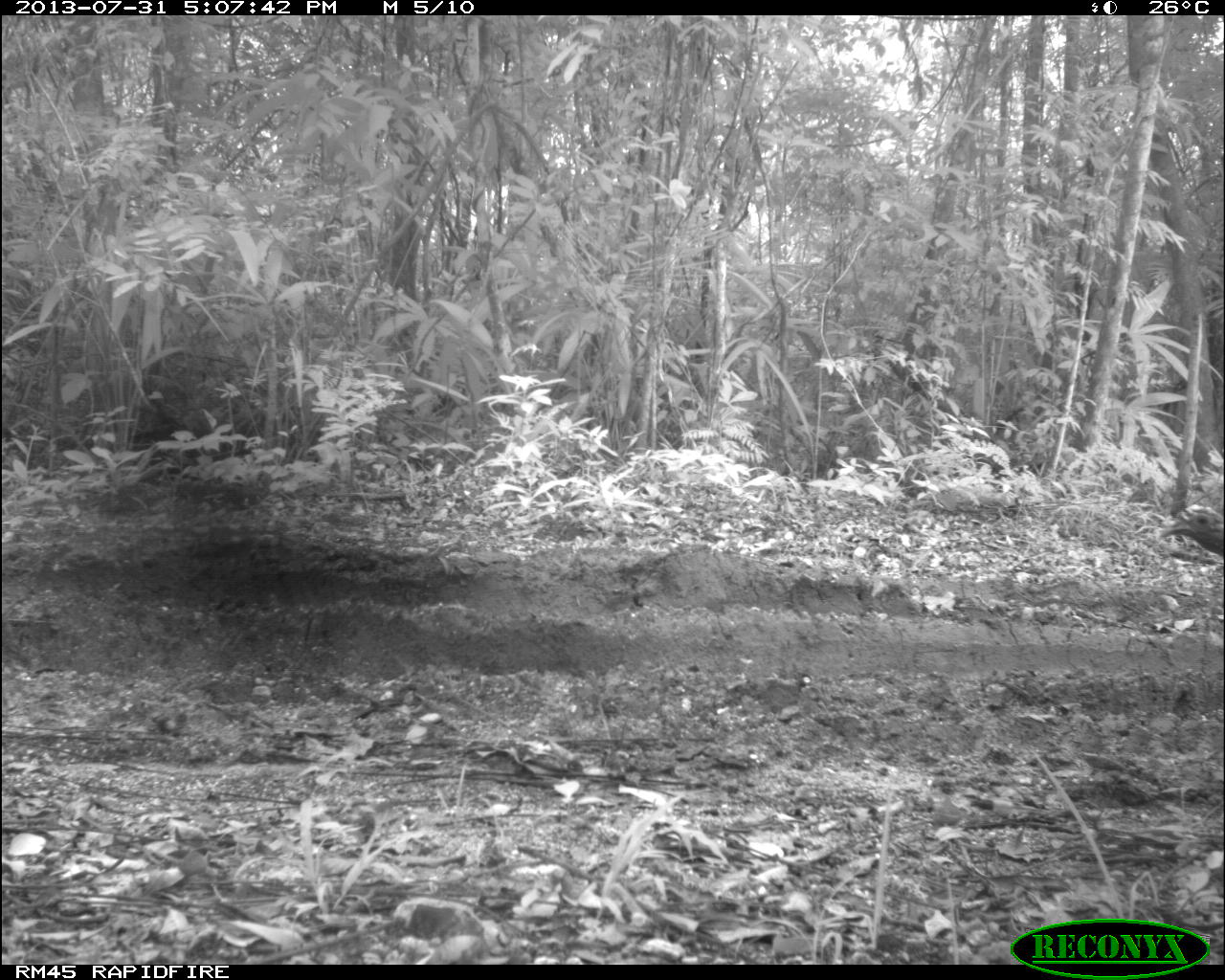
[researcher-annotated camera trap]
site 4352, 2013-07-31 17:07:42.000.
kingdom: Animalia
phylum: Chordata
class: Aves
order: Galliformes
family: Phasianidae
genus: Meleagris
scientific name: Meleagris ocellata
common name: ocellated turkey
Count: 4.